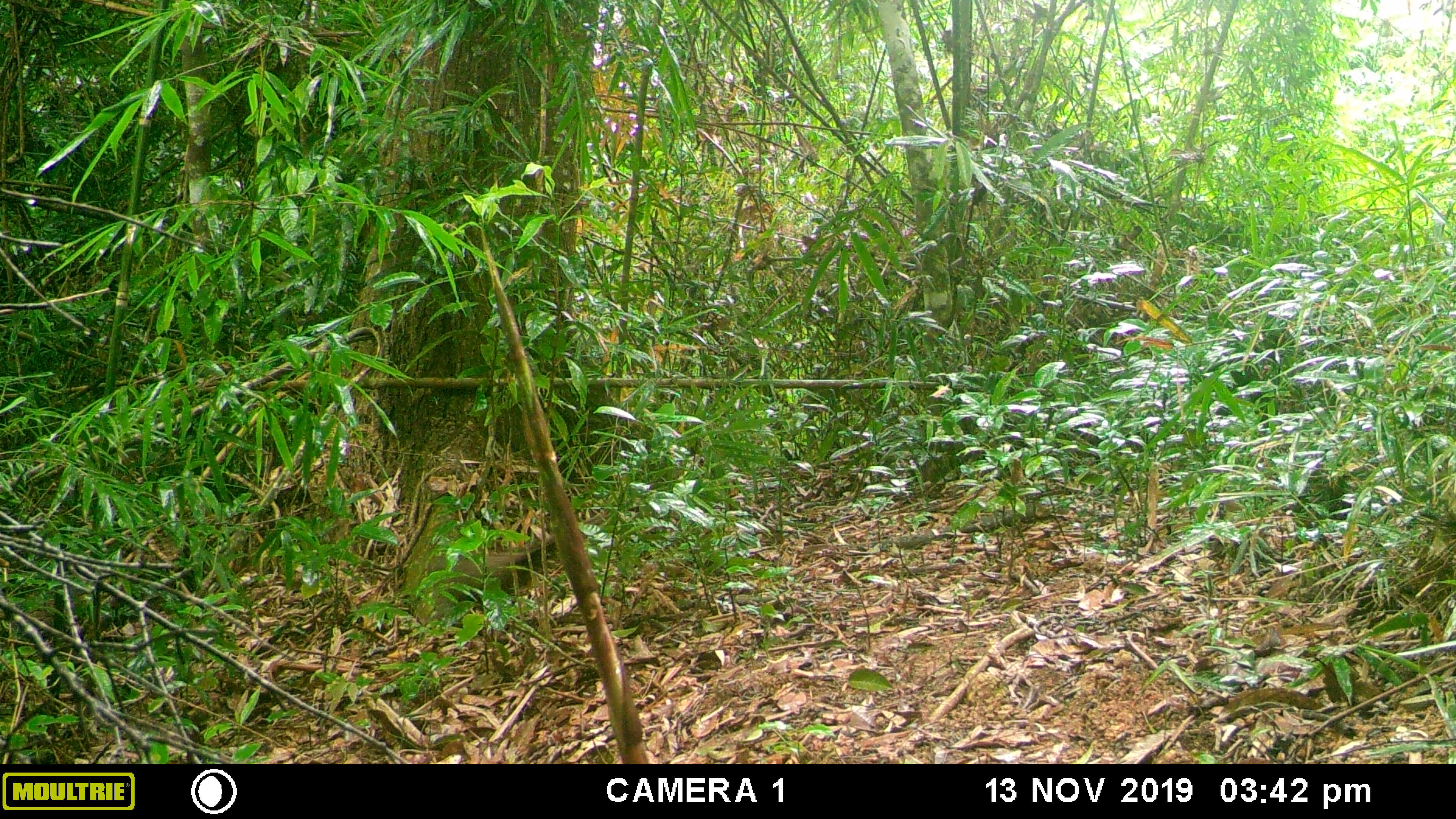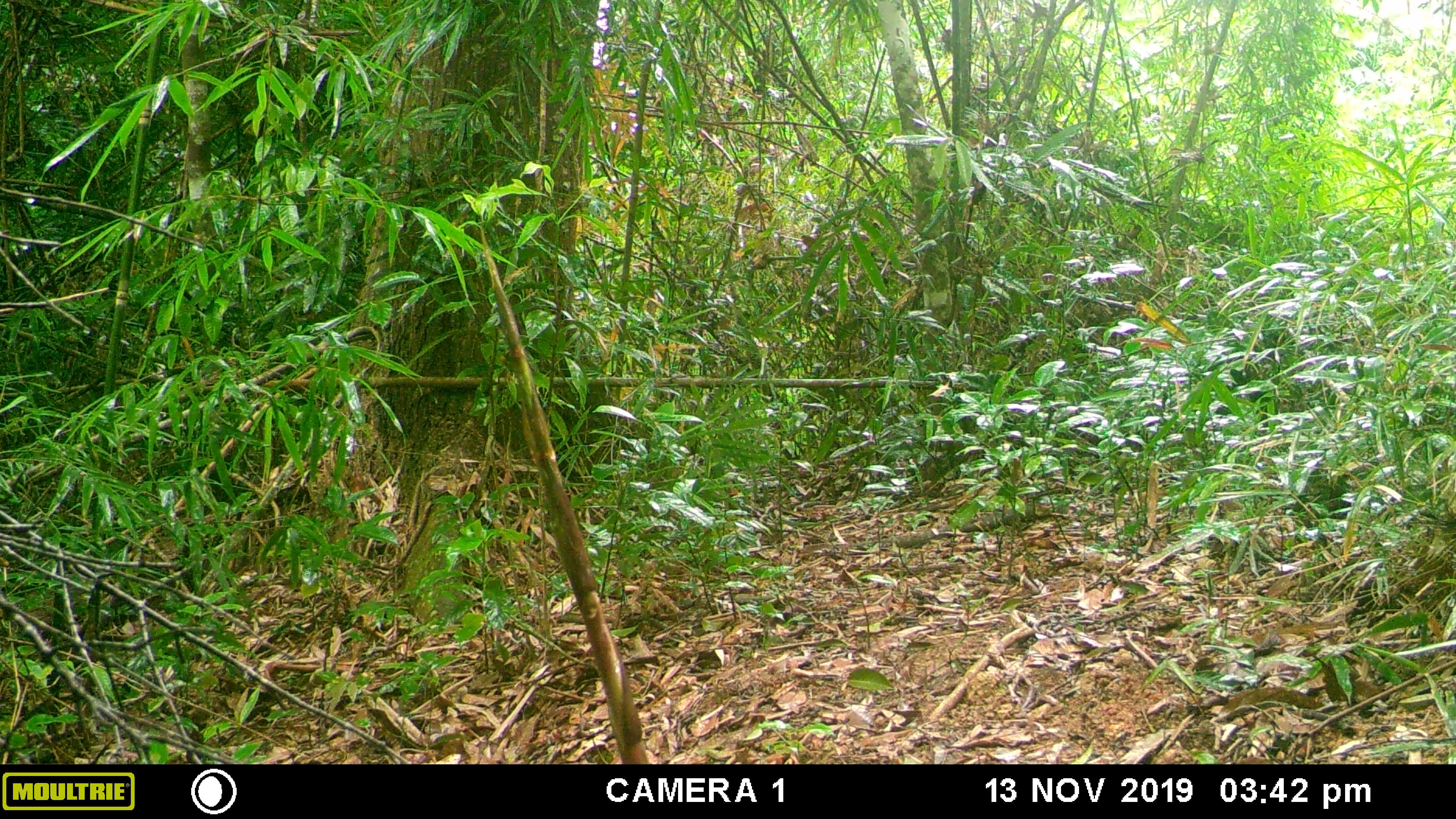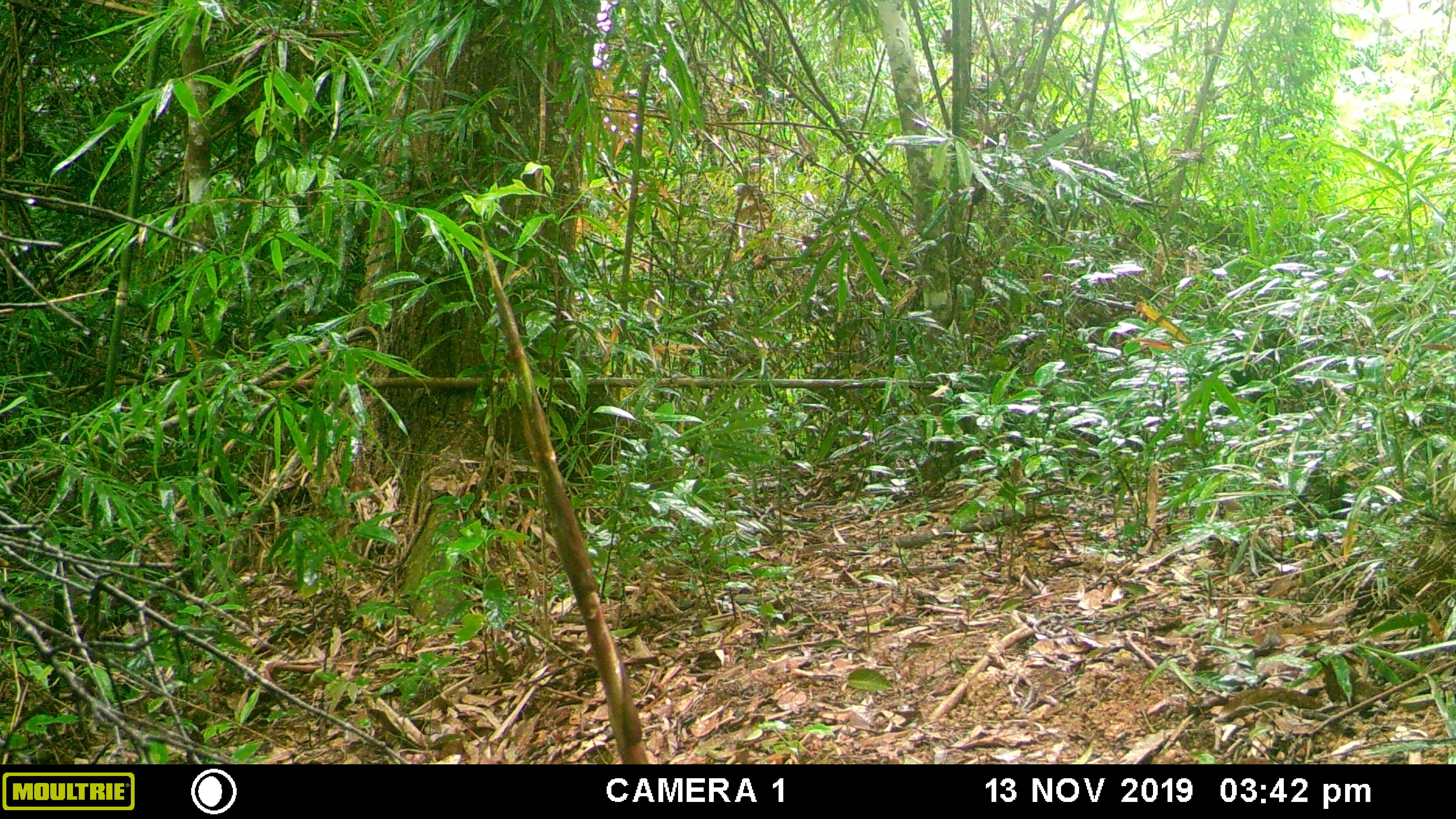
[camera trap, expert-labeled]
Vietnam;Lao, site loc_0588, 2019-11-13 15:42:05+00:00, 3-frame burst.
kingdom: Animalia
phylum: Chordata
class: Mammalia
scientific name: Mammalia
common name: mammal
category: unidentified small mammal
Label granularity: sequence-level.